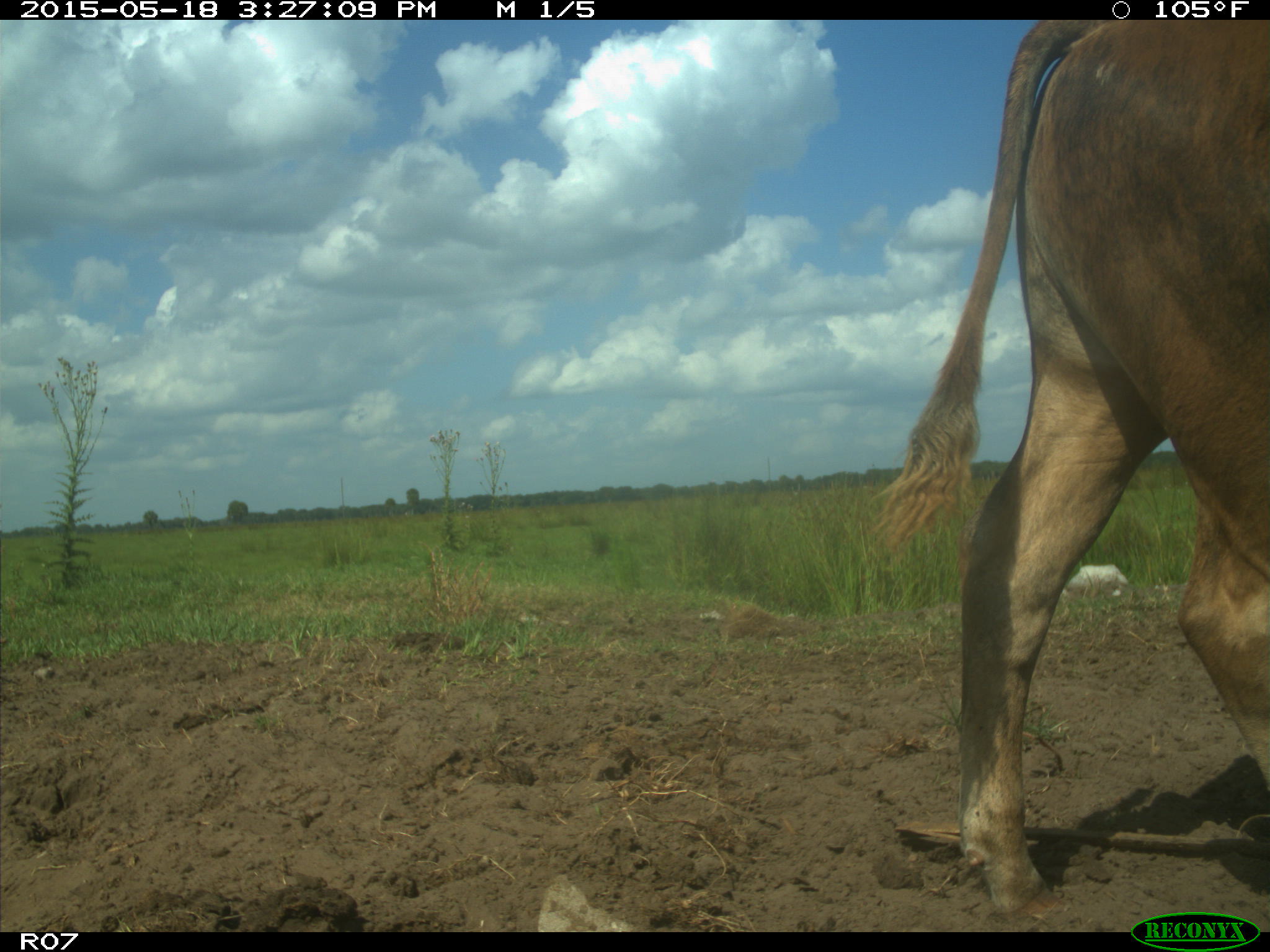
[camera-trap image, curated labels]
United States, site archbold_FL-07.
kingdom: Animalia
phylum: Chordata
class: Mammalia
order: Artiodactyla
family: Bovidae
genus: Bos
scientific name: Bos taurus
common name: domestic cow